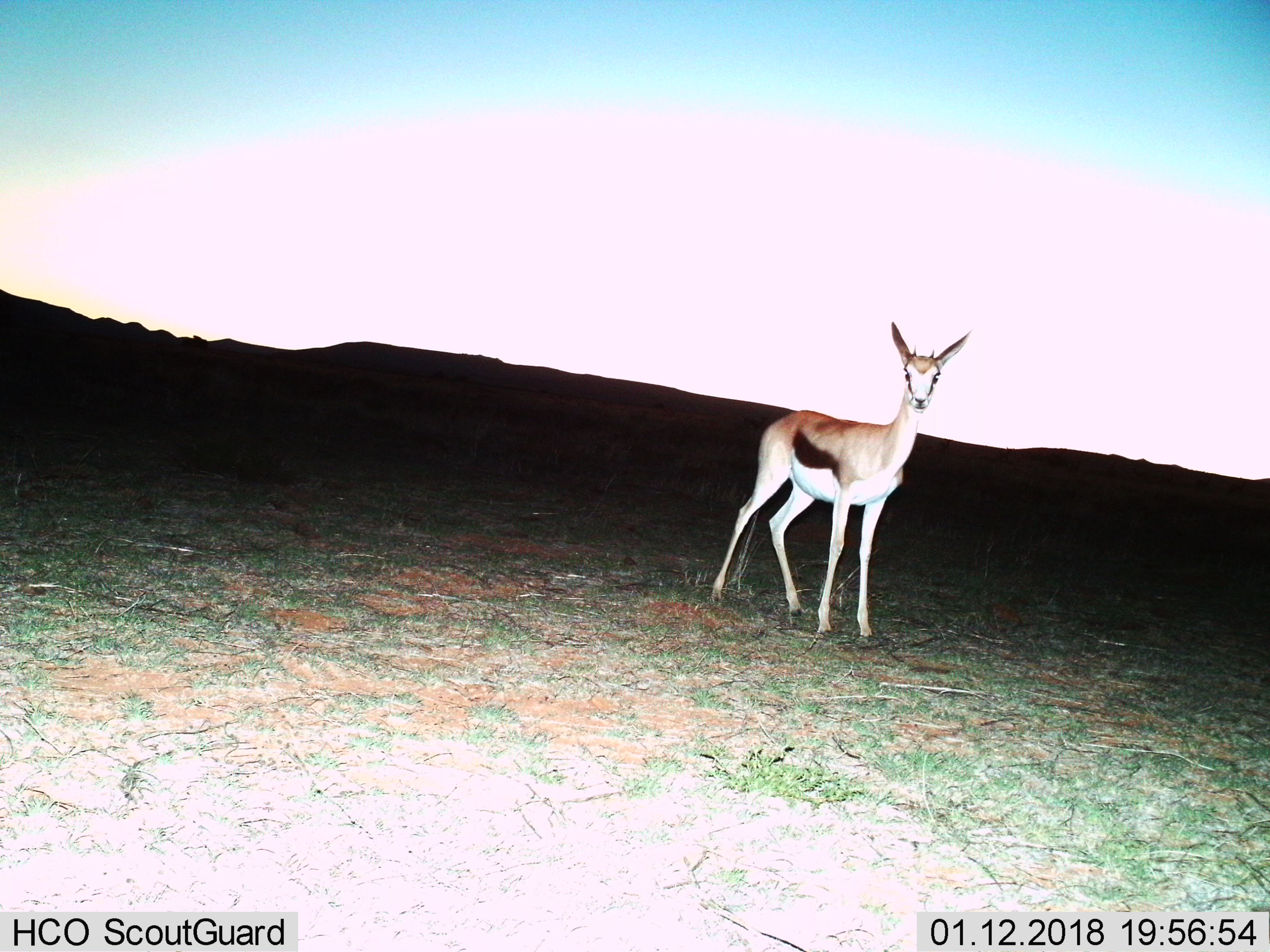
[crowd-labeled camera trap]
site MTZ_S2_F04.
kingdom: Animalia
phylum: Chordata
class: Mammalia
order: Artiodactyla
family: Bovidae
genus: Antidorcas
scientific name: Antidorcas marsupialis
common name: springbok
Springbok (Antidorcas marsupialis), count 1. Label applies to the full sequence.